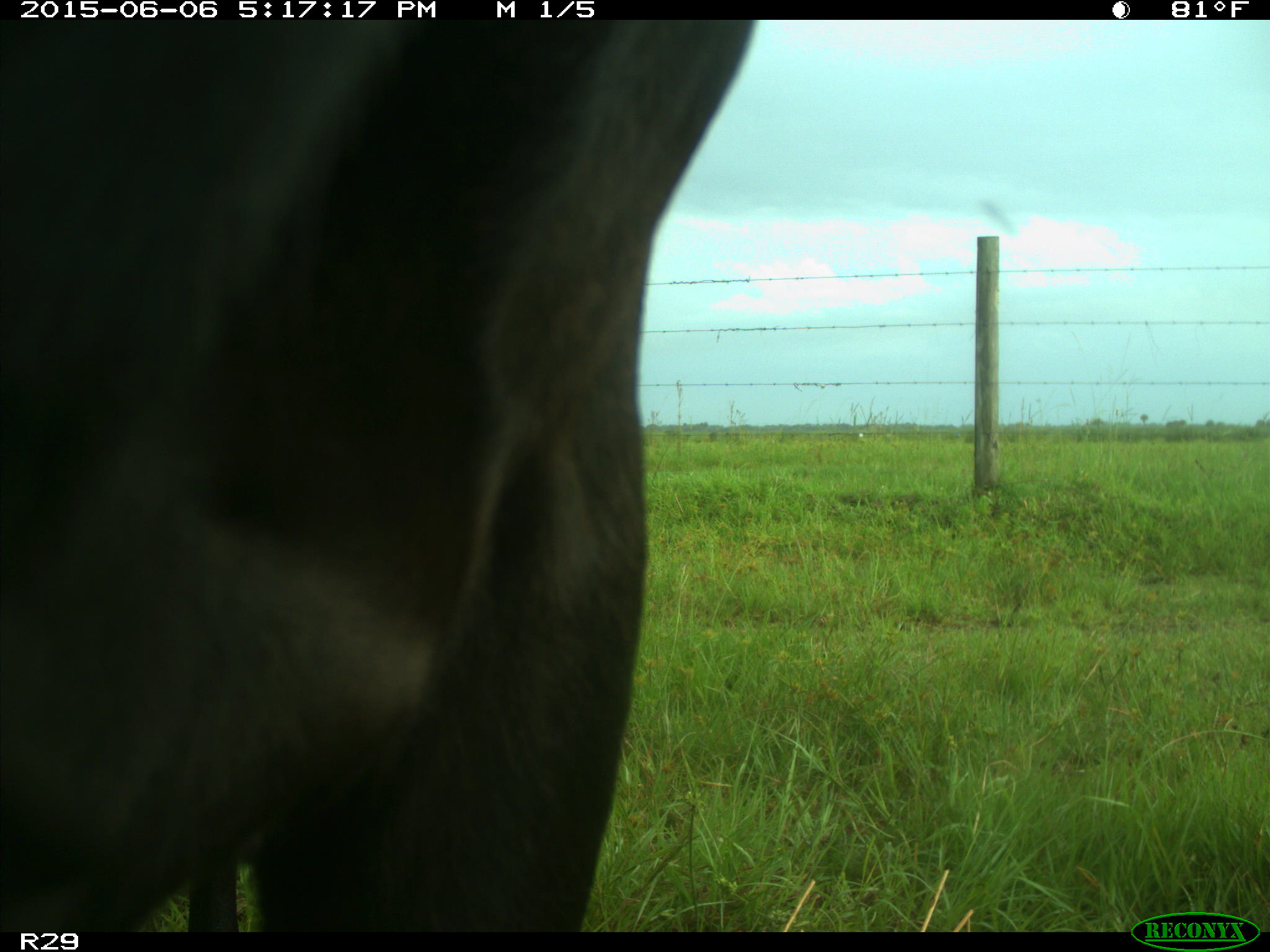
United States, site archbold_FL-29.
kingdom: Animalia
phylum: Chordata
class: Mammalia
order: Artiodactyla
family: Bovidae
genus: Bos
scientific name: Bos taurus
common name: domestic cow